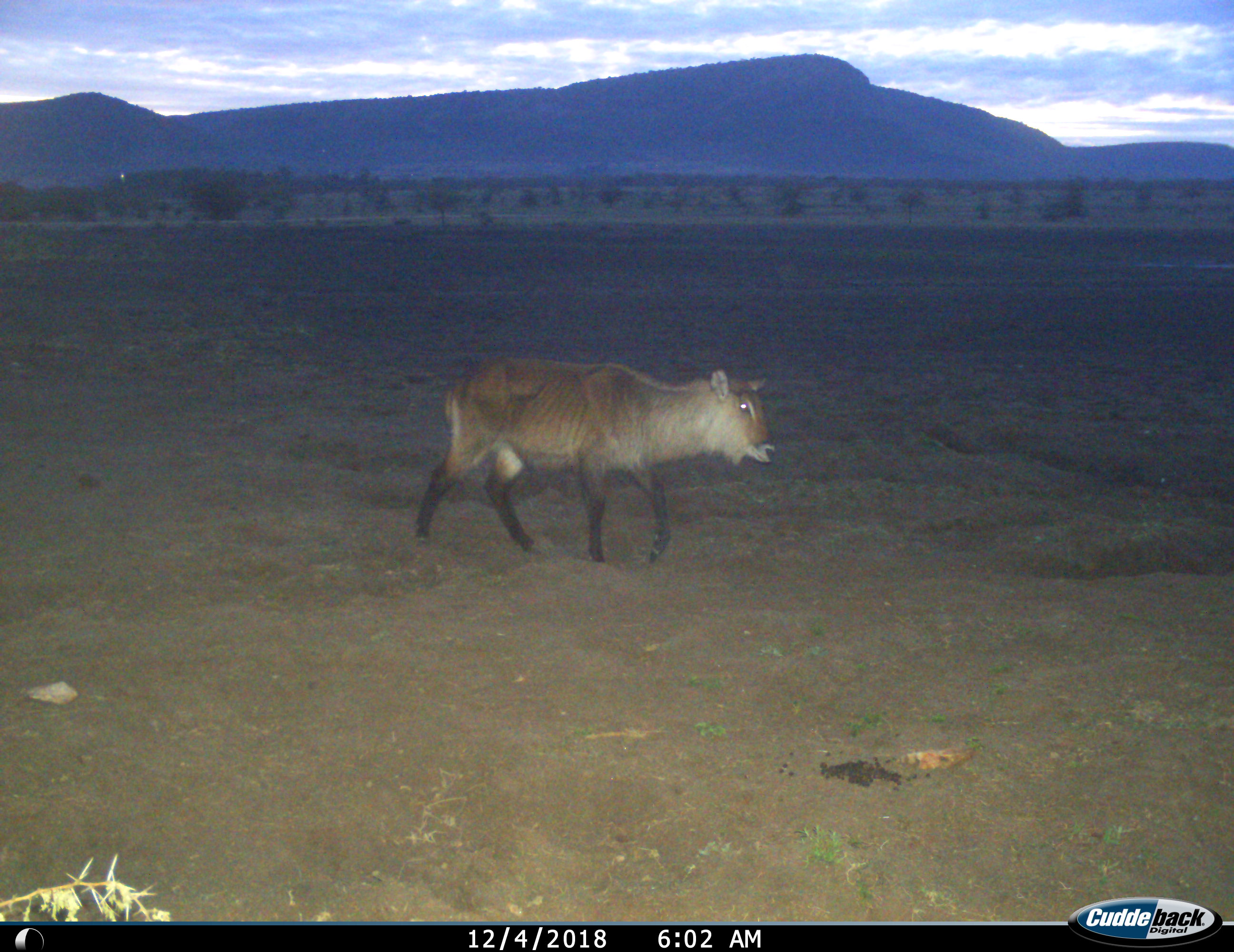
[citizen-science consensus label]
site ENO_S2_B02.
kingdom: Animalia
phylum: Chordata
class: Mammalia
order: Artiodactyla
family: Bovidae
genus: Kobus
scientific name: Kobus ellipsiprymnus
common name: waterbuck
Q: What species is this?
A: Waterbuck (Kobus ellipsiprymnus).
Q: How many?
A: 1.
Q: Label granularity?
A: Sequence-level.